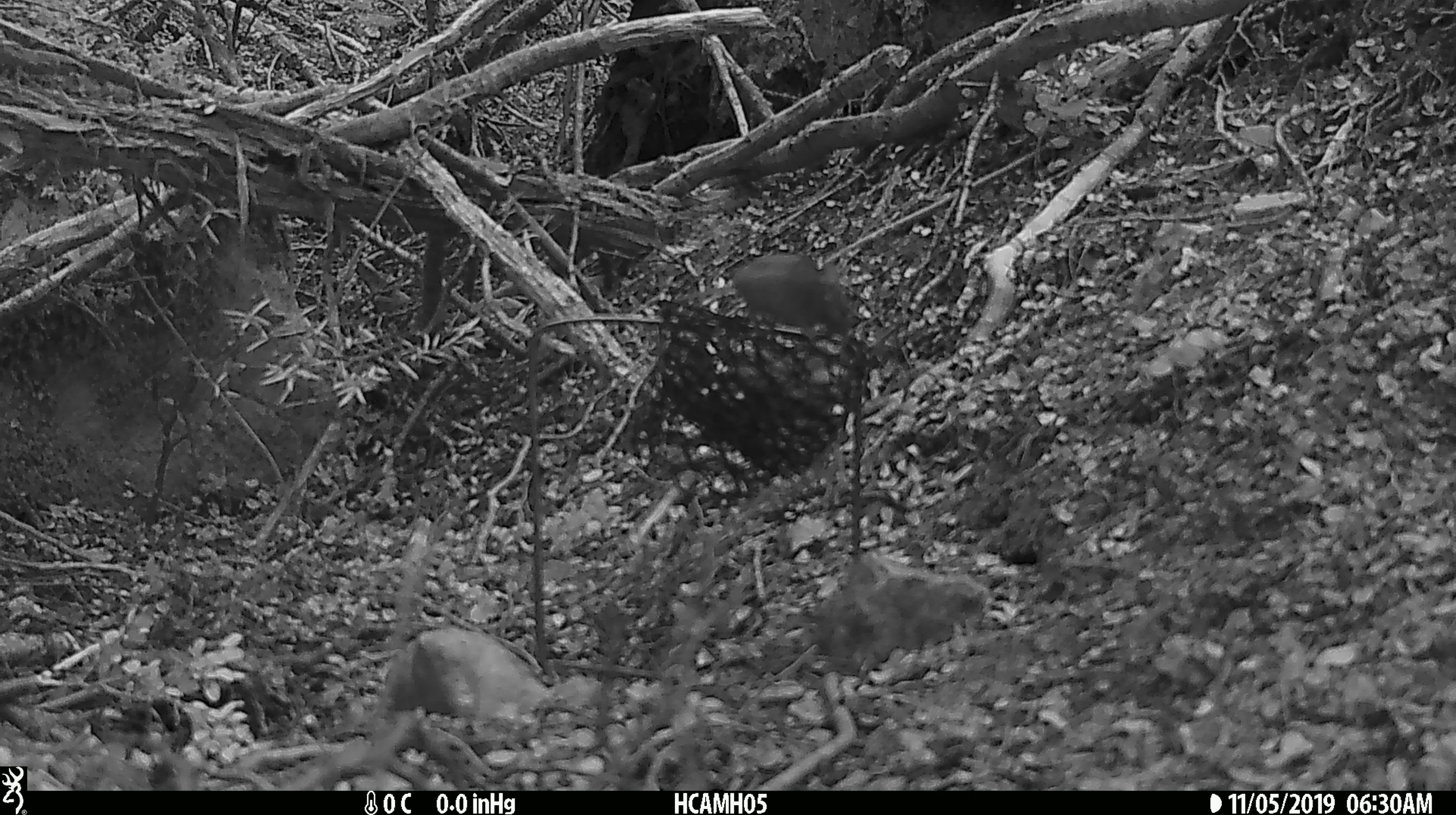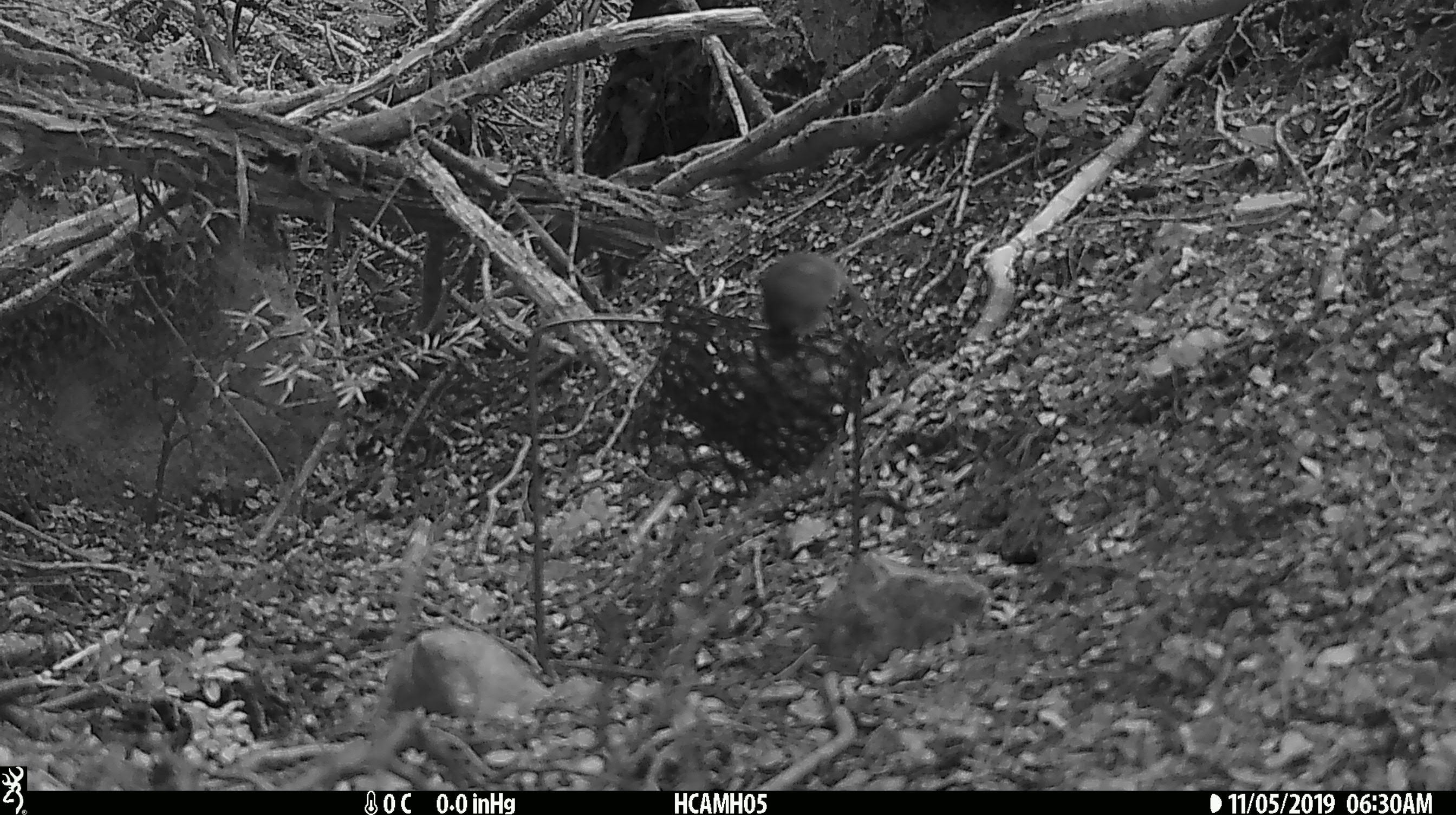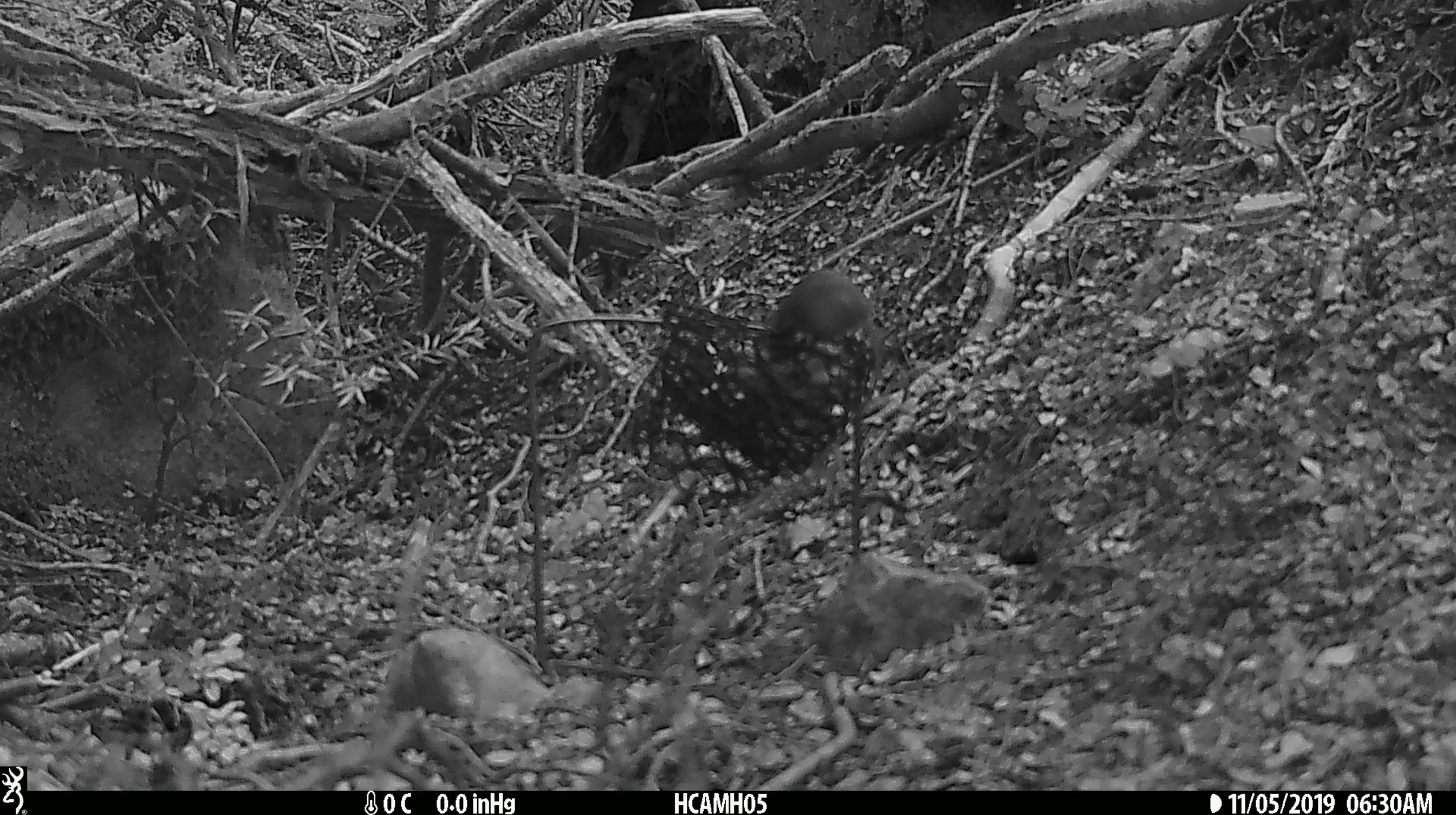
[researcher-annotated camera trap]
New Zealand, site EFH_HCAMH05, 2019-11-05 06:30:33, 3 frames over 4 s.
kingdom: Animalia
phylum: Chordata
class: Mammalia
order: Rodentia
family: Muridae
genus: Mus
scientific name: Mus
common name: mouse